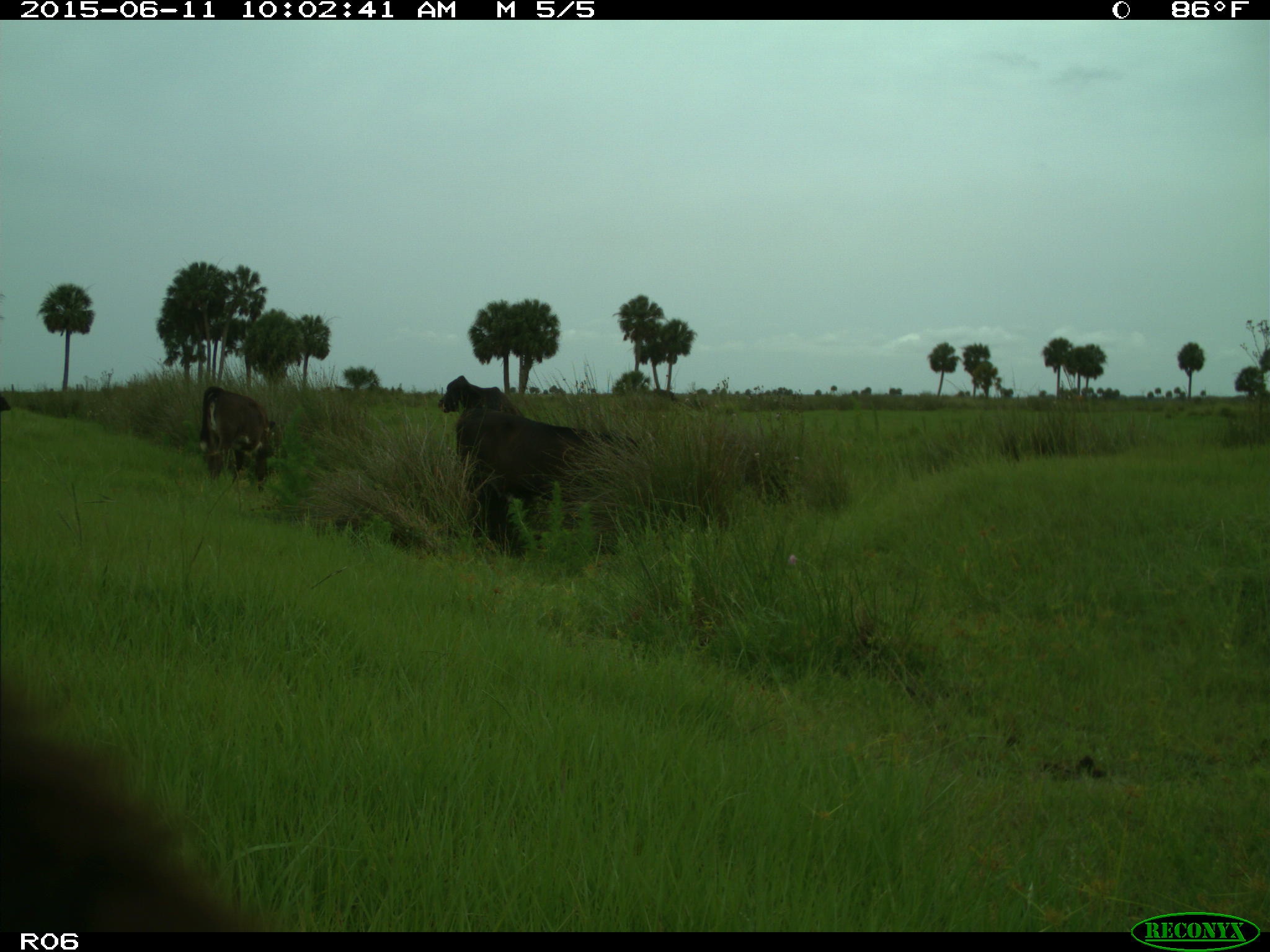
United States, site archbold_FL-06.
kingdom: Animalia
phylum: Chordata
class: Mammalia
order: Artiodactyla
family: Bovidae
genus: Bos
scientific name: Bos taurus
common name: domestic cow